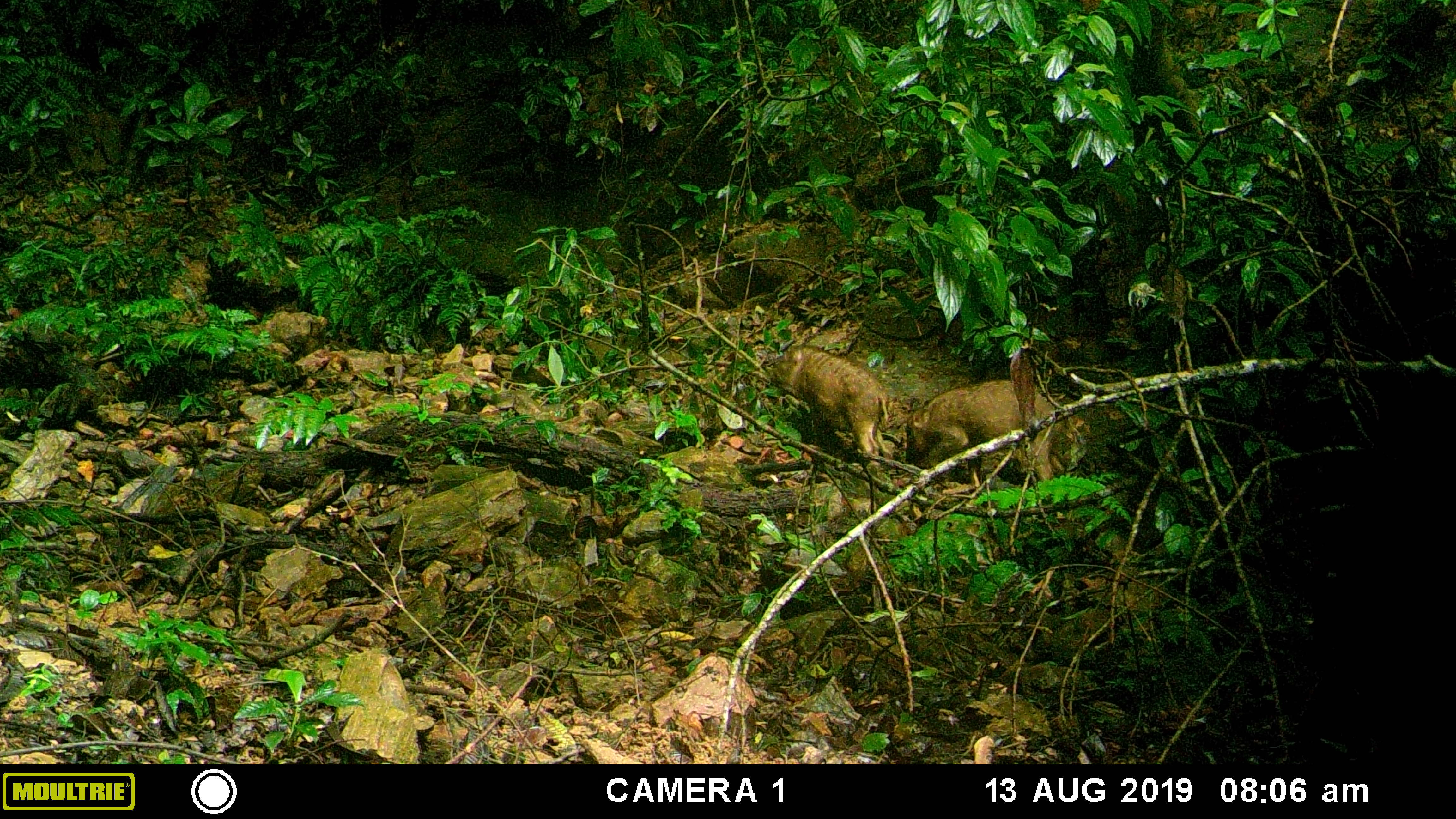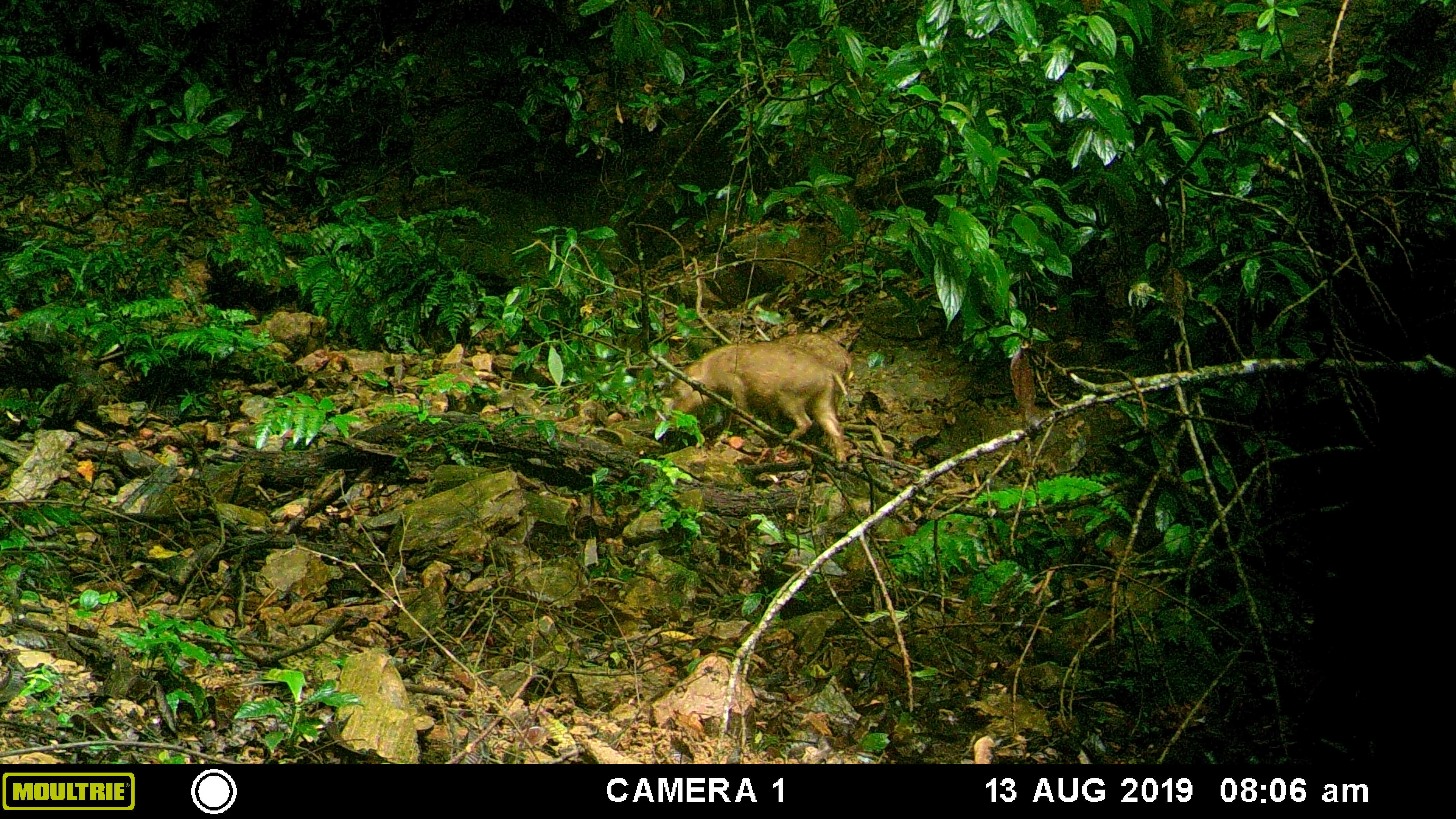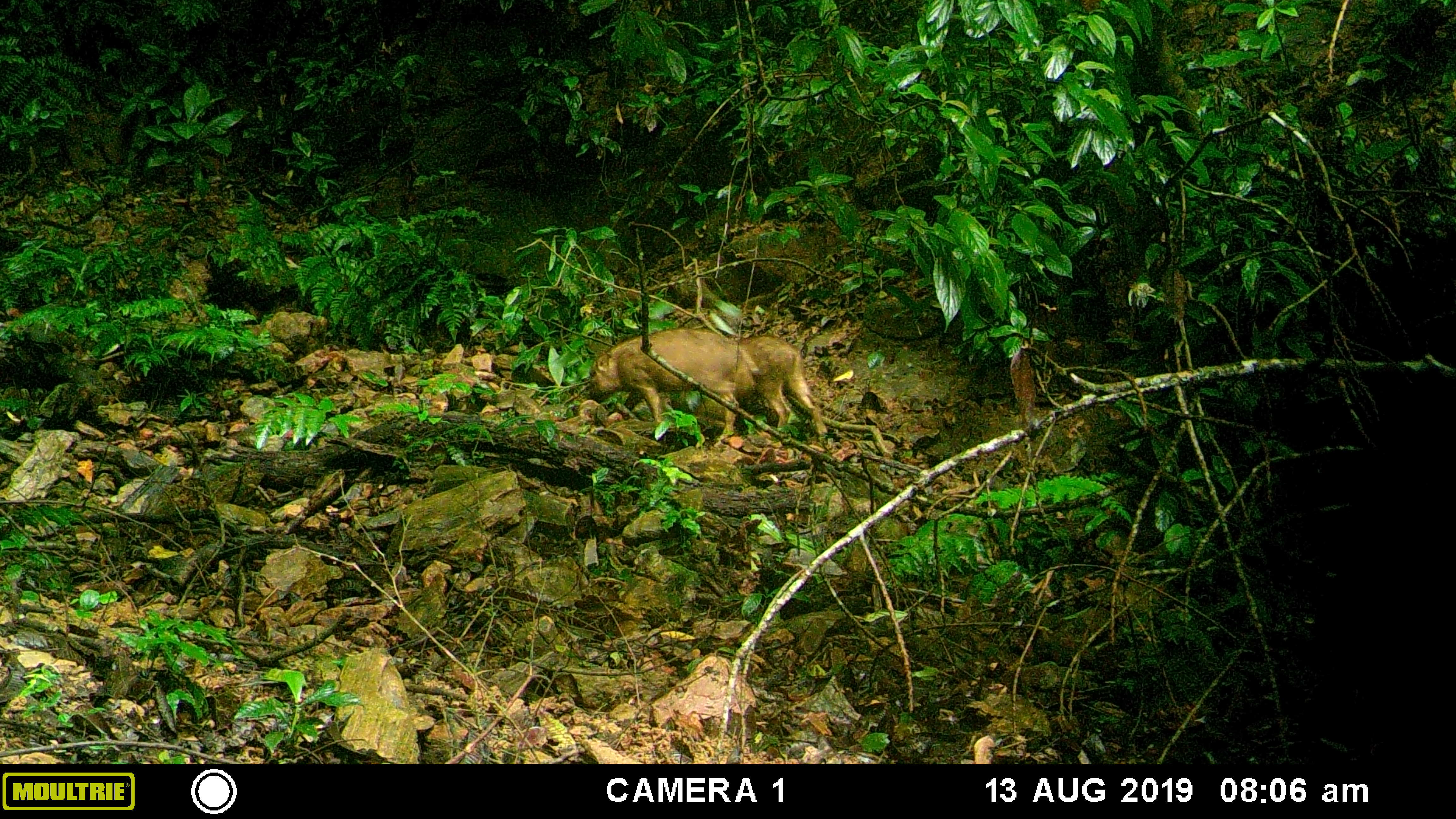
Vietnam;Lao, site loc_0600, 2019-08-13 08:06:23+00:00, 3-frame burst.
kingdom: Animalia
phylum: Chordata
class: Mammalia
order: Artiodactyla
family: Suidae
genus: Sus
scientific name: Sus scrofa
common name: eurasian wild pig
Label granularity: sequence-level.